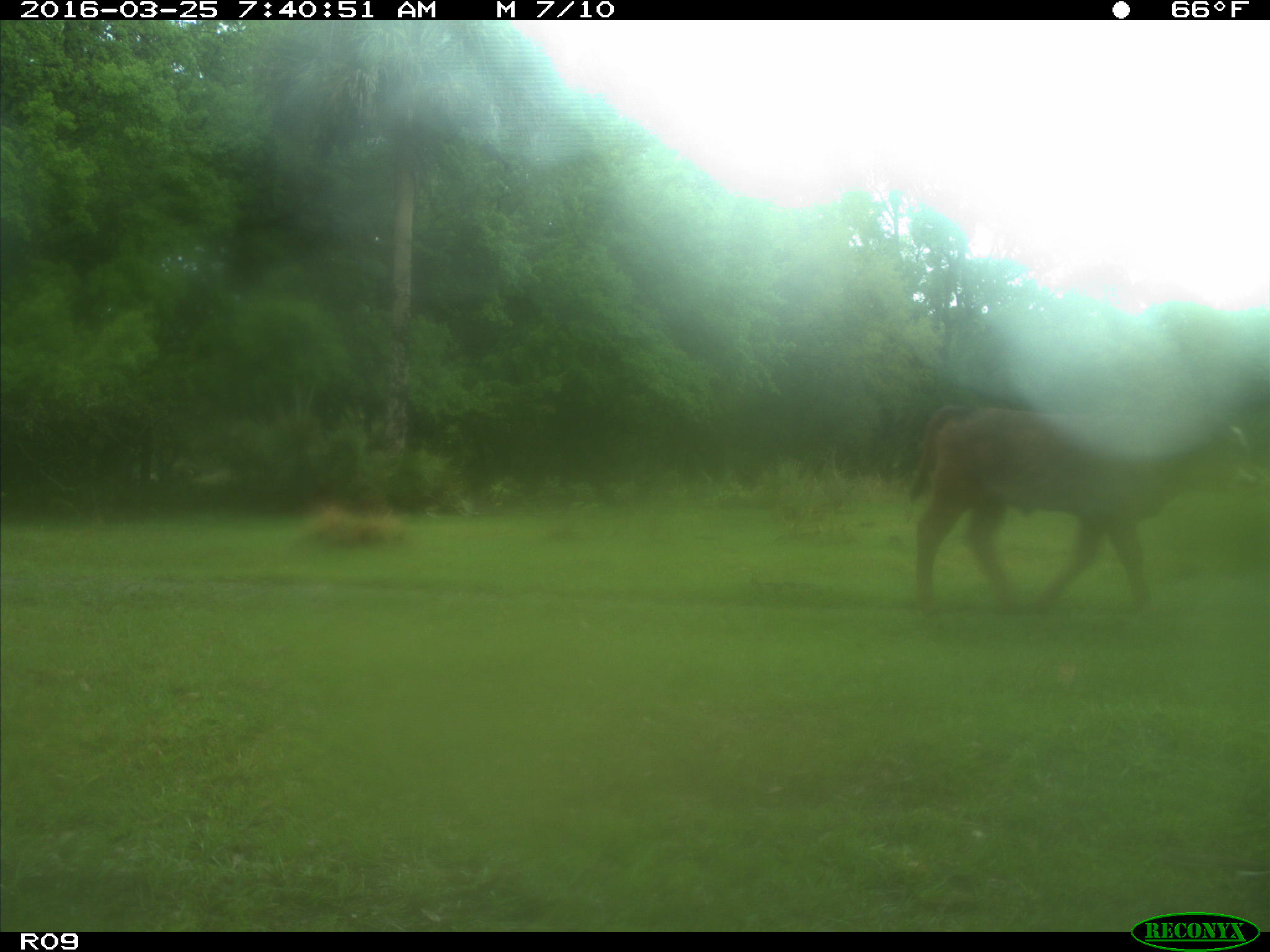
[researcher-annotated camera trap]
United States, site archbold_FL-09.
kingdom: Animalia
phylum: Chordata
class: Mammalia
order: Artiodactyla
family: Bovidae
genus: Bos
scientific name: Bos taurus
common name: domestic cow